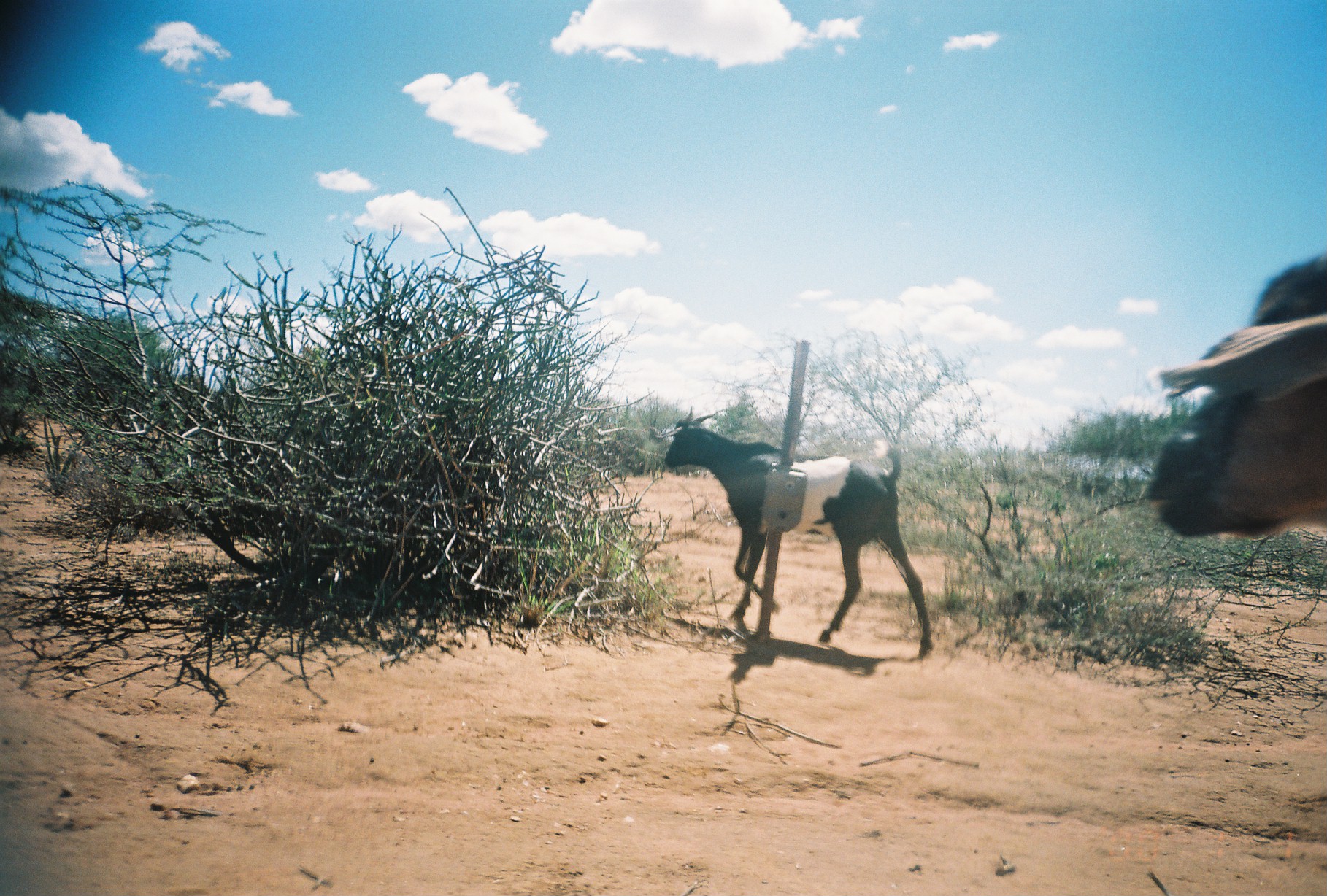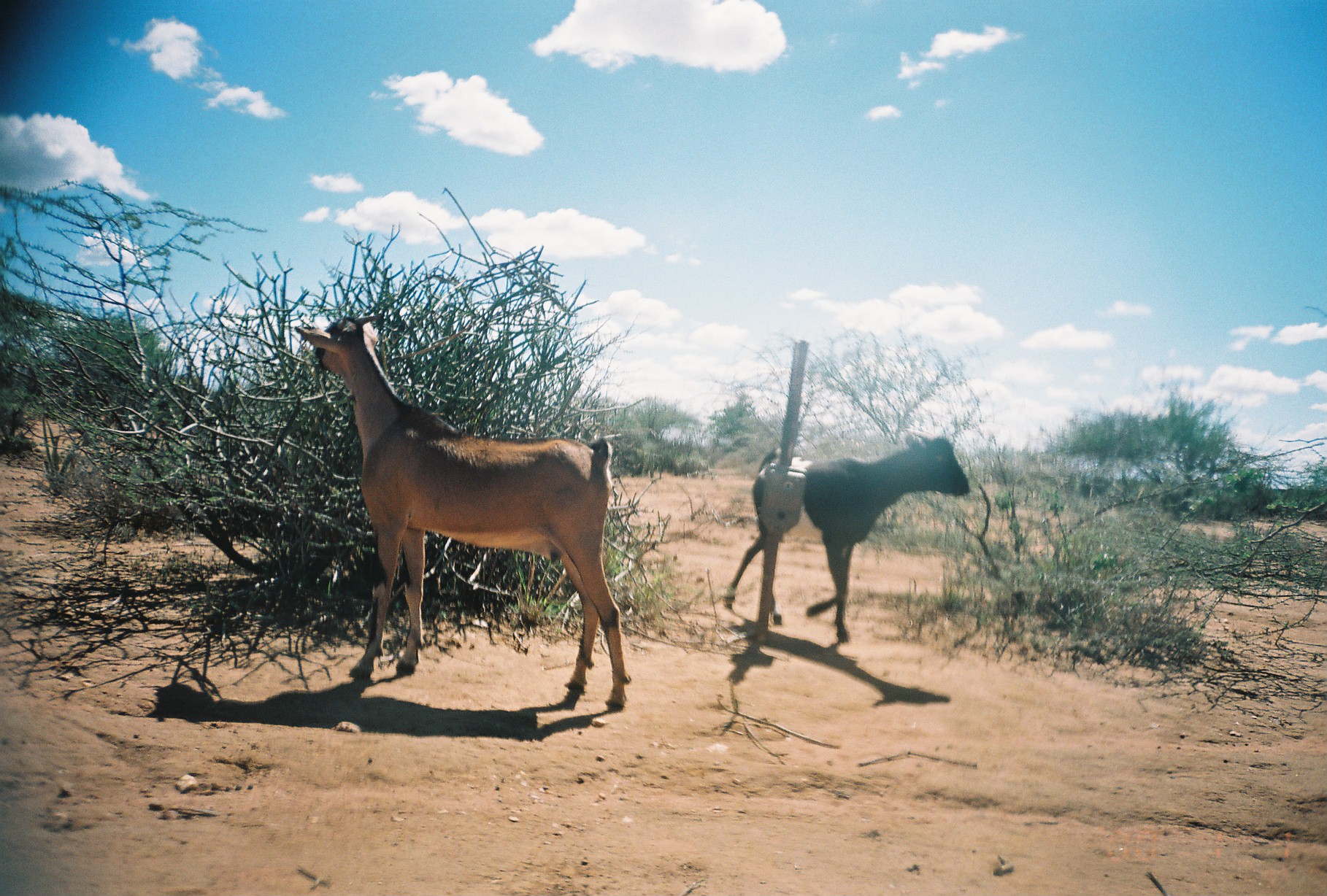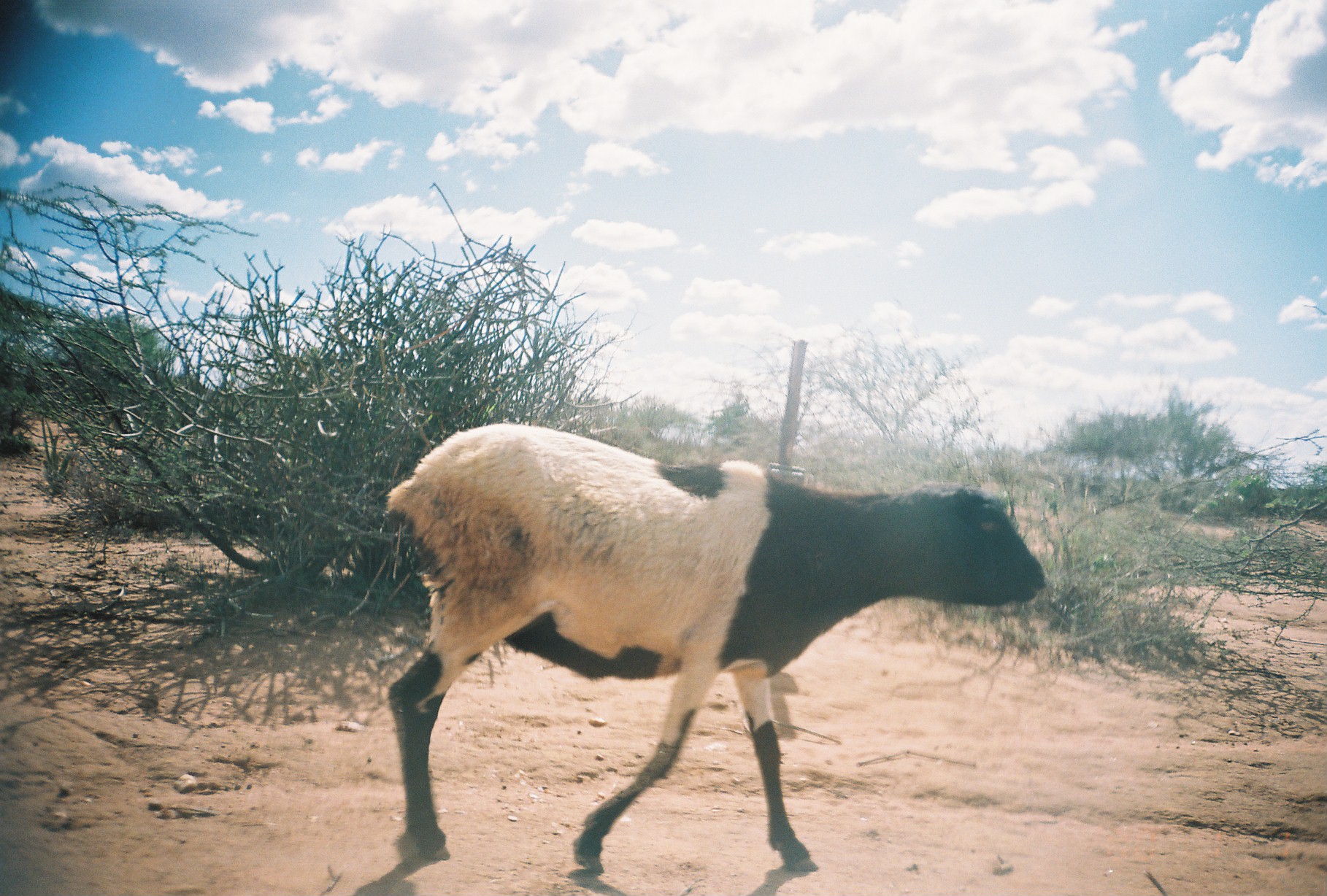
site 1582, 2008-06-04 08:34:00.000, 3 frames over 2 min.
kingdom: Animalia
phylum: Chordata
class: Mammalia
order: Artiodactyla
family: Bovidae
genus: Capra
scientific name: Capra aegagrus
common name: wild goat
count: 2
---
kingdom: Animalia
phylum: Chordata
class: Mammalia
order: Artiodactyla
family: Bovidae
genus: Ovis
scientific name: Ovis aries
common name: domestic sheep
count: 1